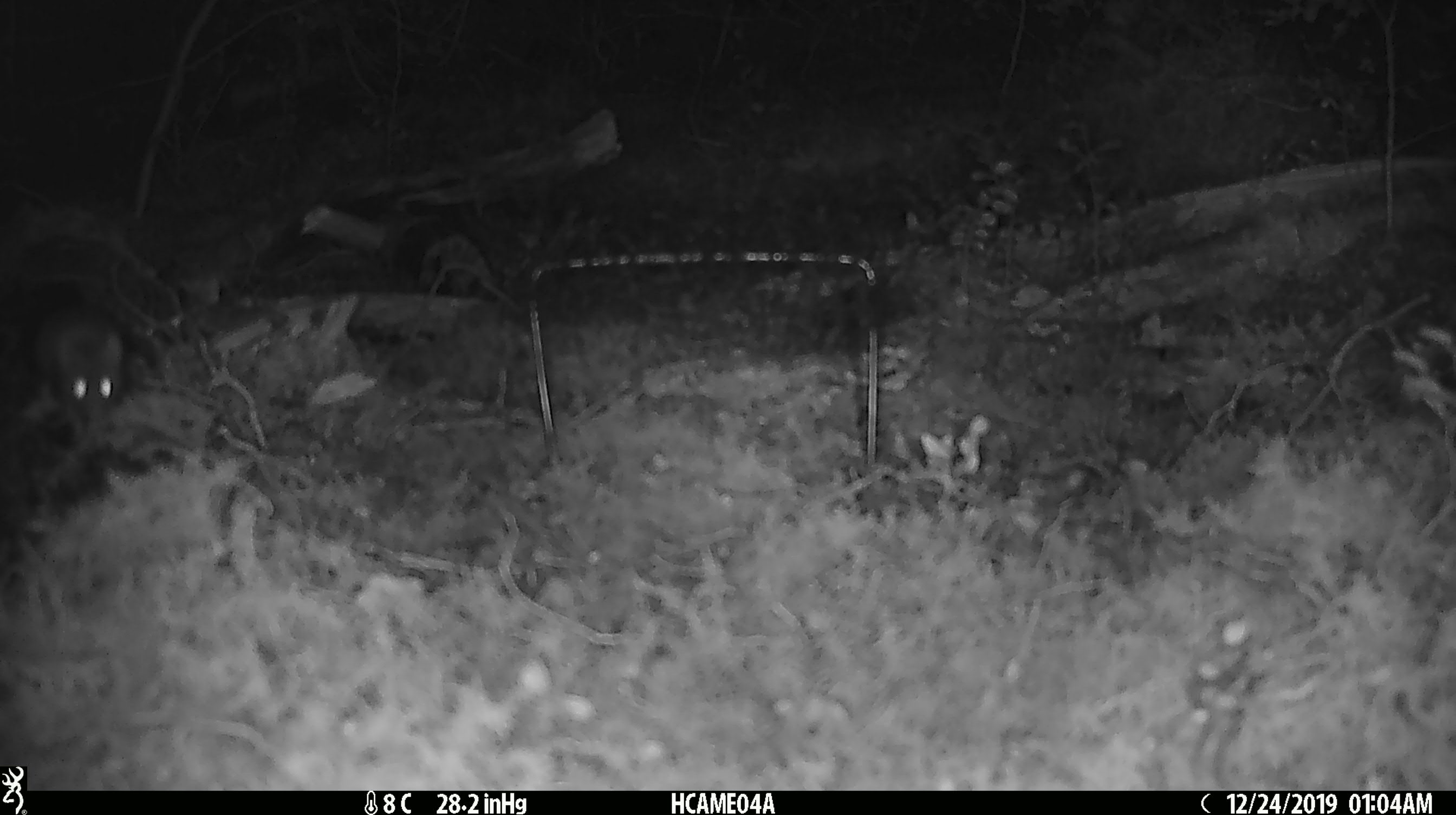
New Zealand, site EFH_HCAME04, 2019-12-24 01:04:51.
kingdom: Animalia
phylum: Chordata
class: Mammalia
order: Rodentia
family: Muridae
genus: Mus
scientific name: Mus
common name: mouse